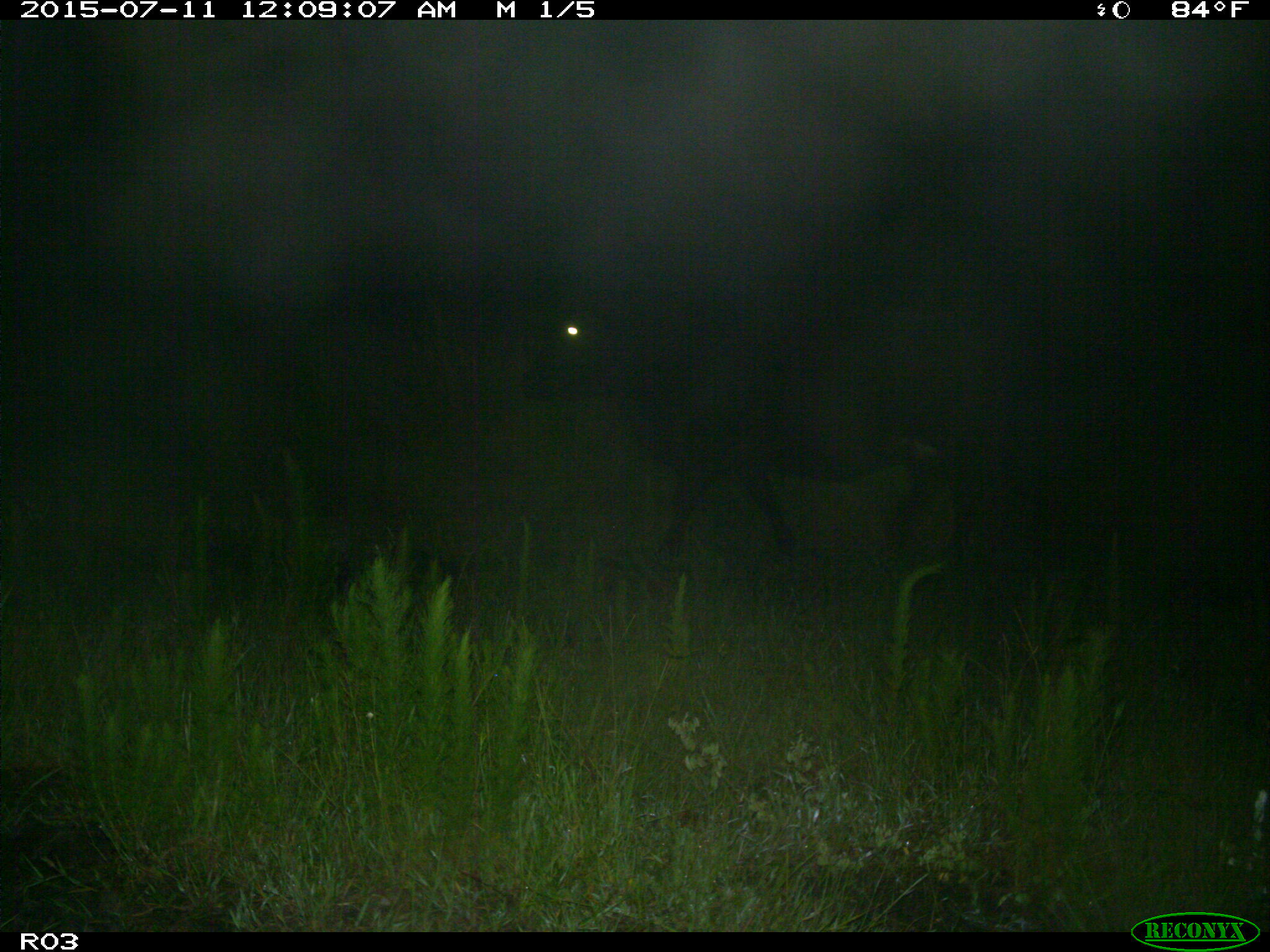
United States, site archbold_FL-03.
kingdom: Animalia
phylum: Chordata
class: Mammalia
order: Artiodactyla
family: Bovidae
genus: Bos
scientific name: Bos taurus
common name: domestic cow